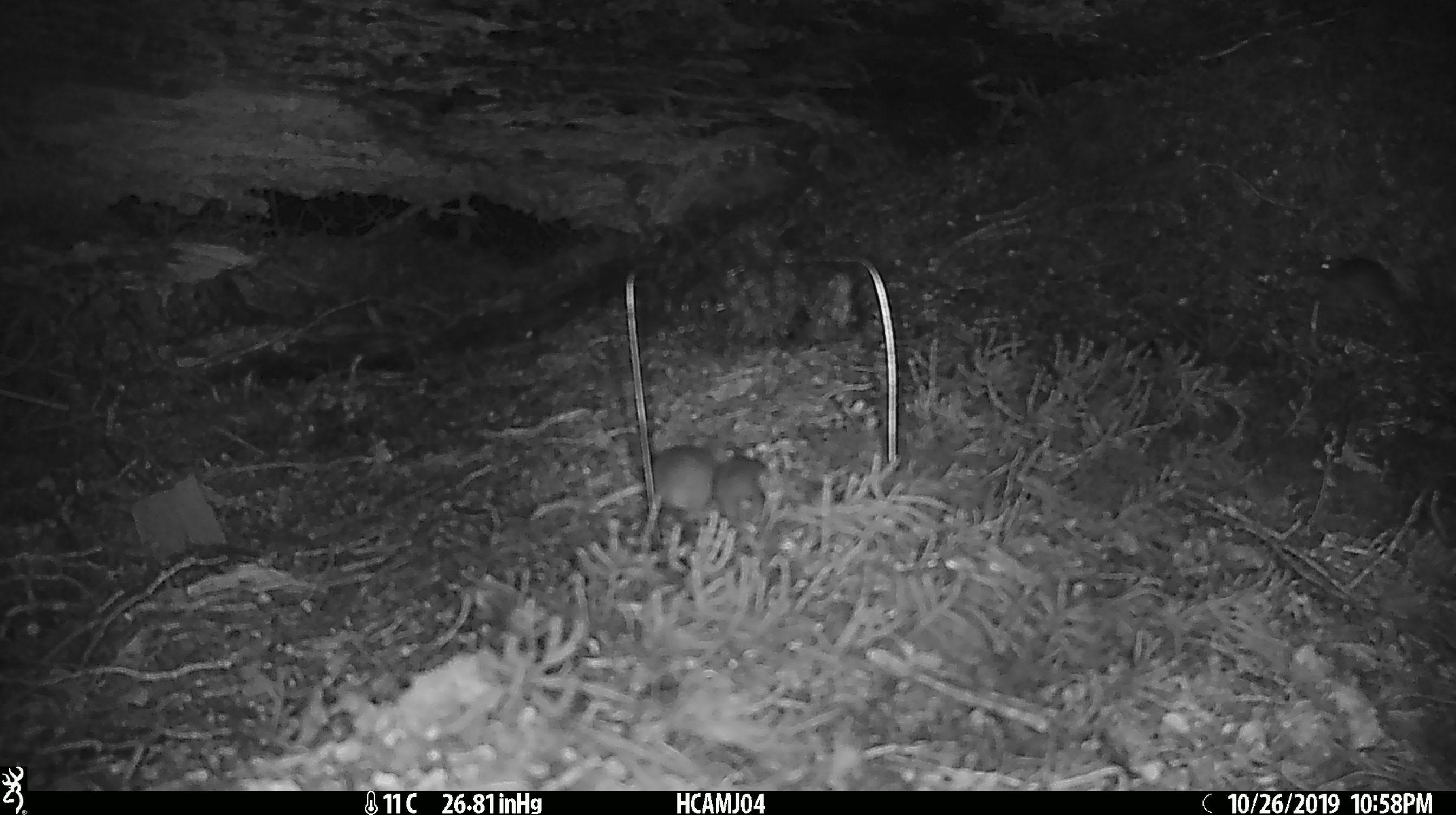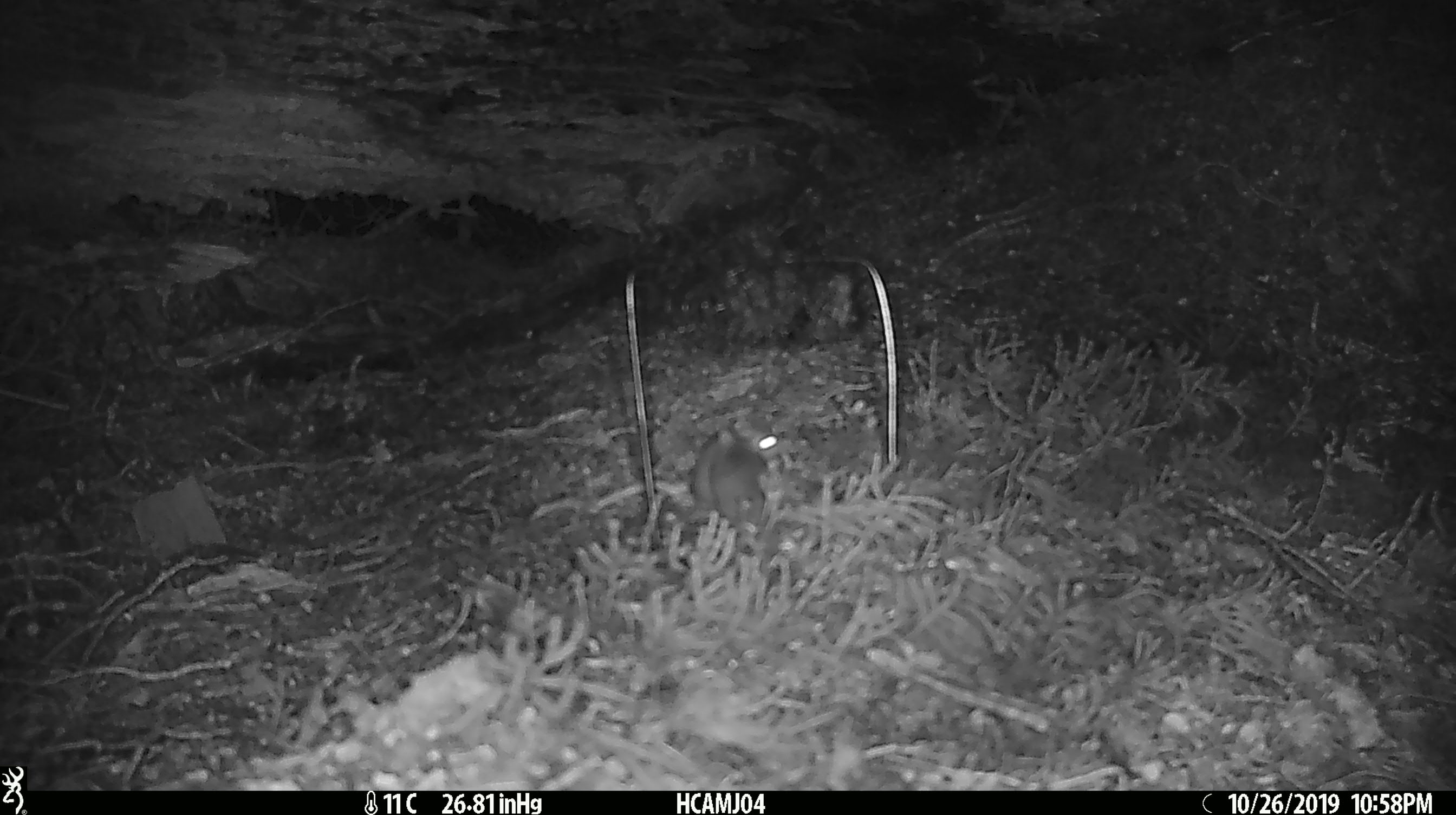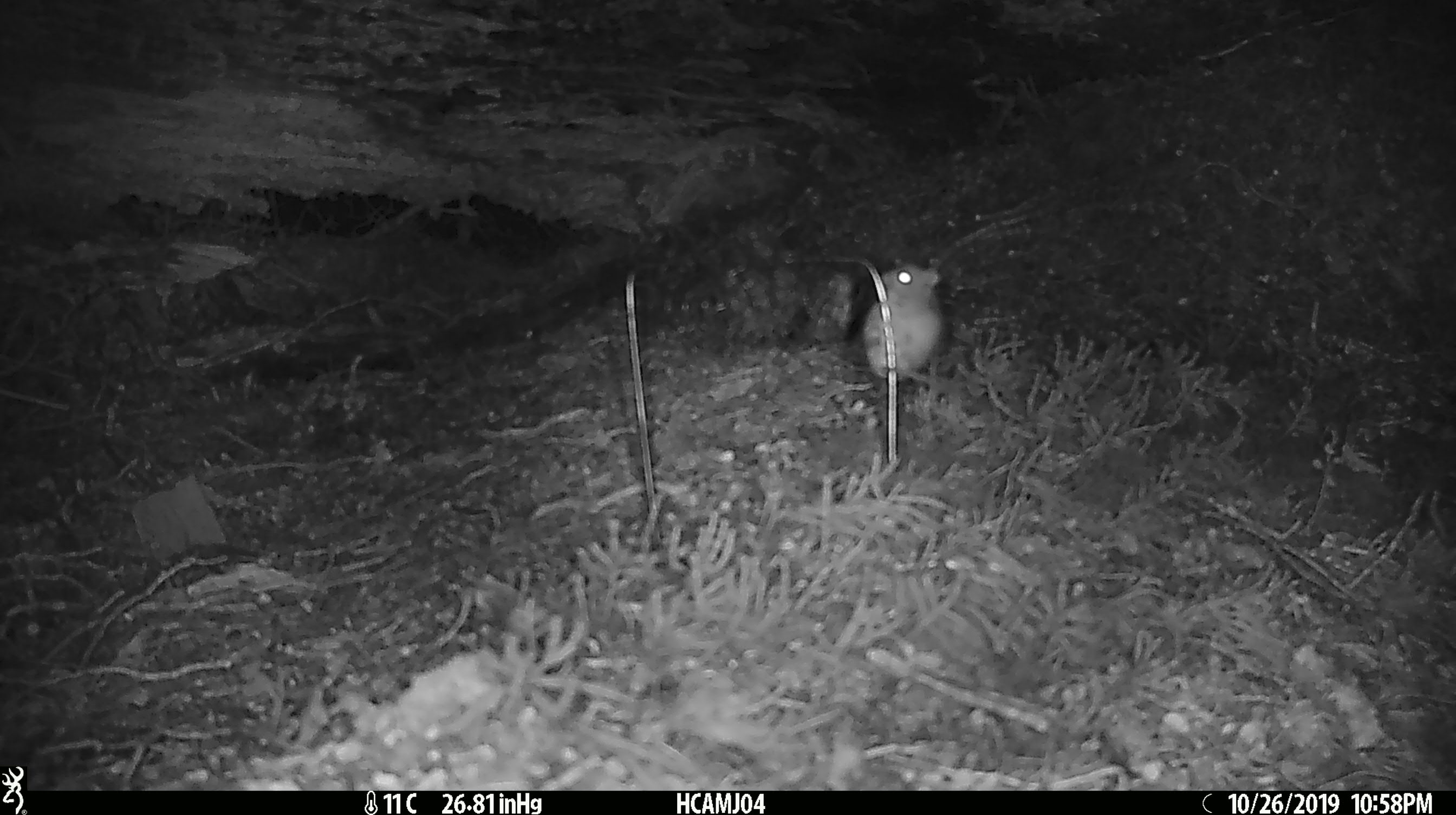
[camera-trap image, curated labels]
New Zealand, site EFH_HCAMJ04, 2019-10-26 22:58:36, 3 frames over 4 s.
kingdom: Animalia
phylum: Chordata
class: Mammalia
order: Rodentia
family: Muridae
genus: Mus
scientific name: Mus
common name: mouse